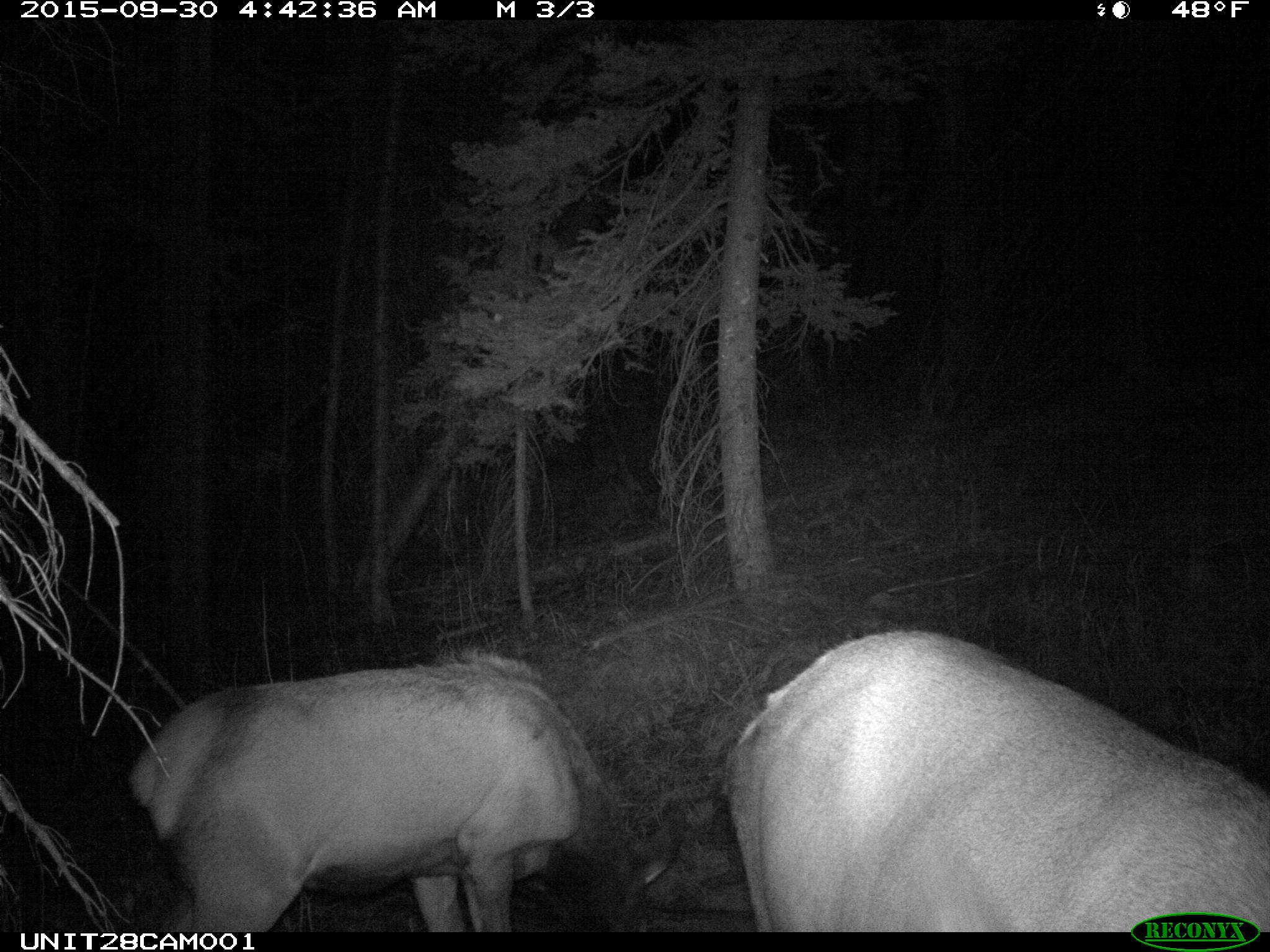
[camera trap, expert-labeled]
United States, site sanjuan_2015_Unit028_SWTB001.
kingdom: Animalia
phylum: Chordata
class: Mammalia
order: Artiodactyla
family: Cervidae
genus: Cervus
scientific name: Cervus elaphus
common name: red deer